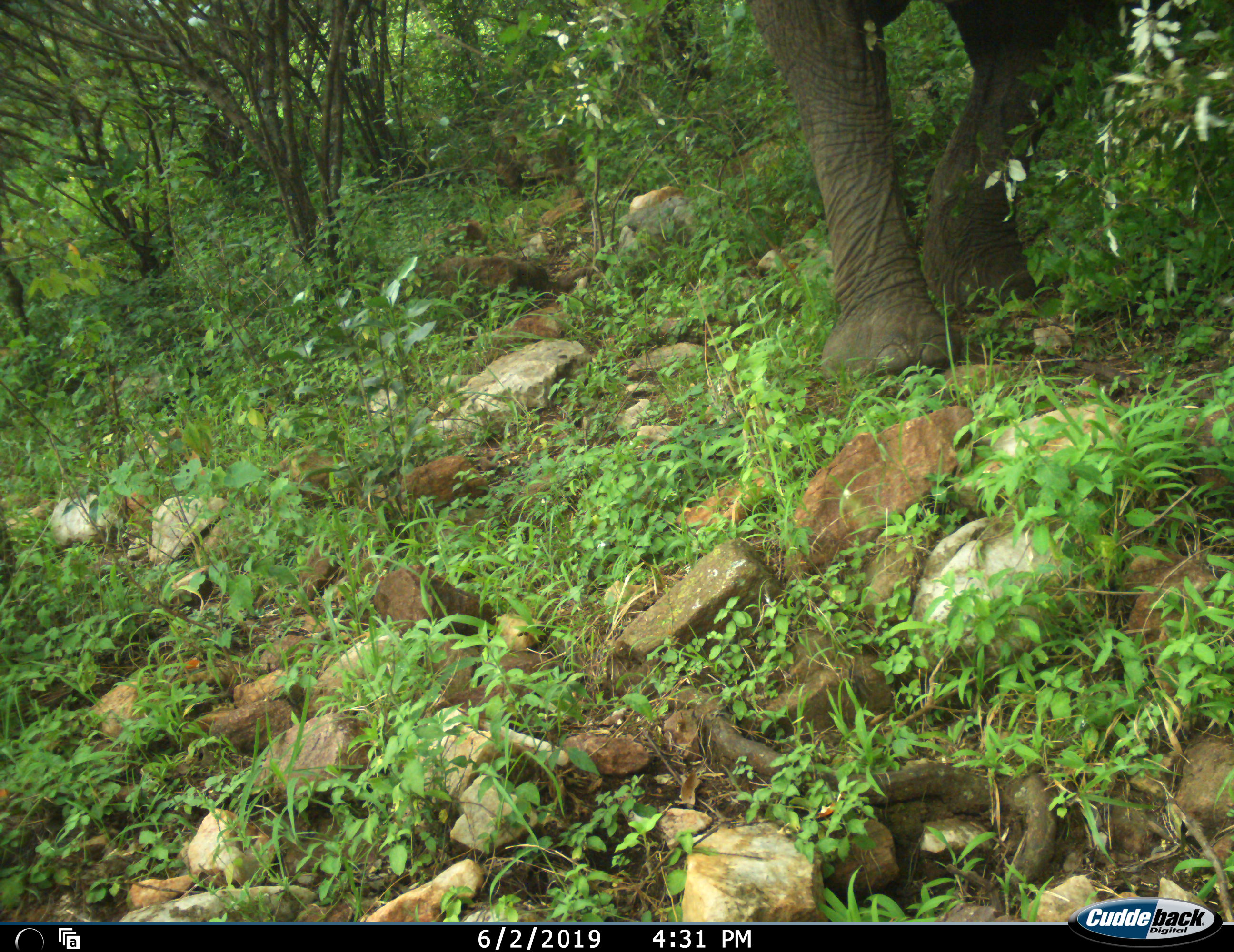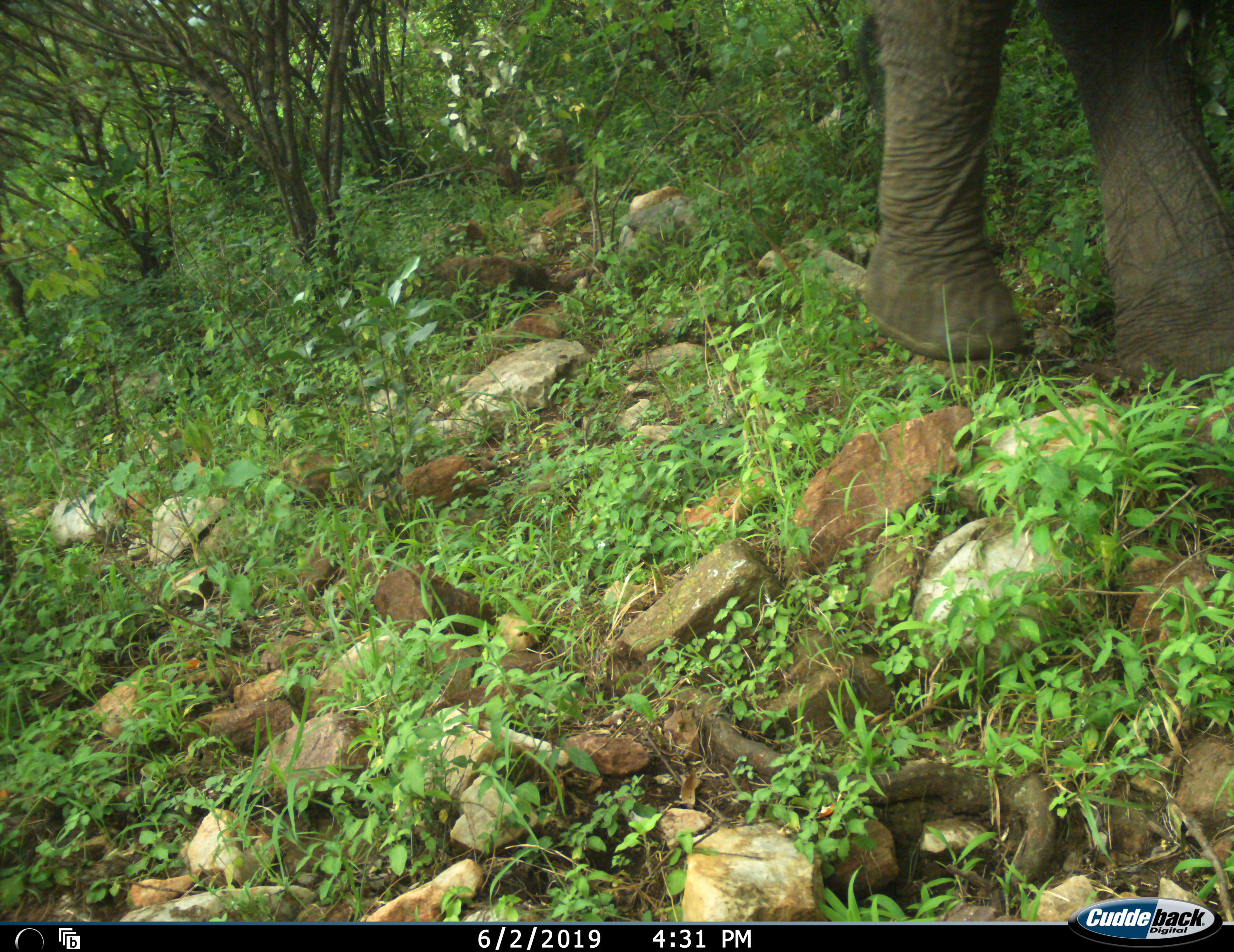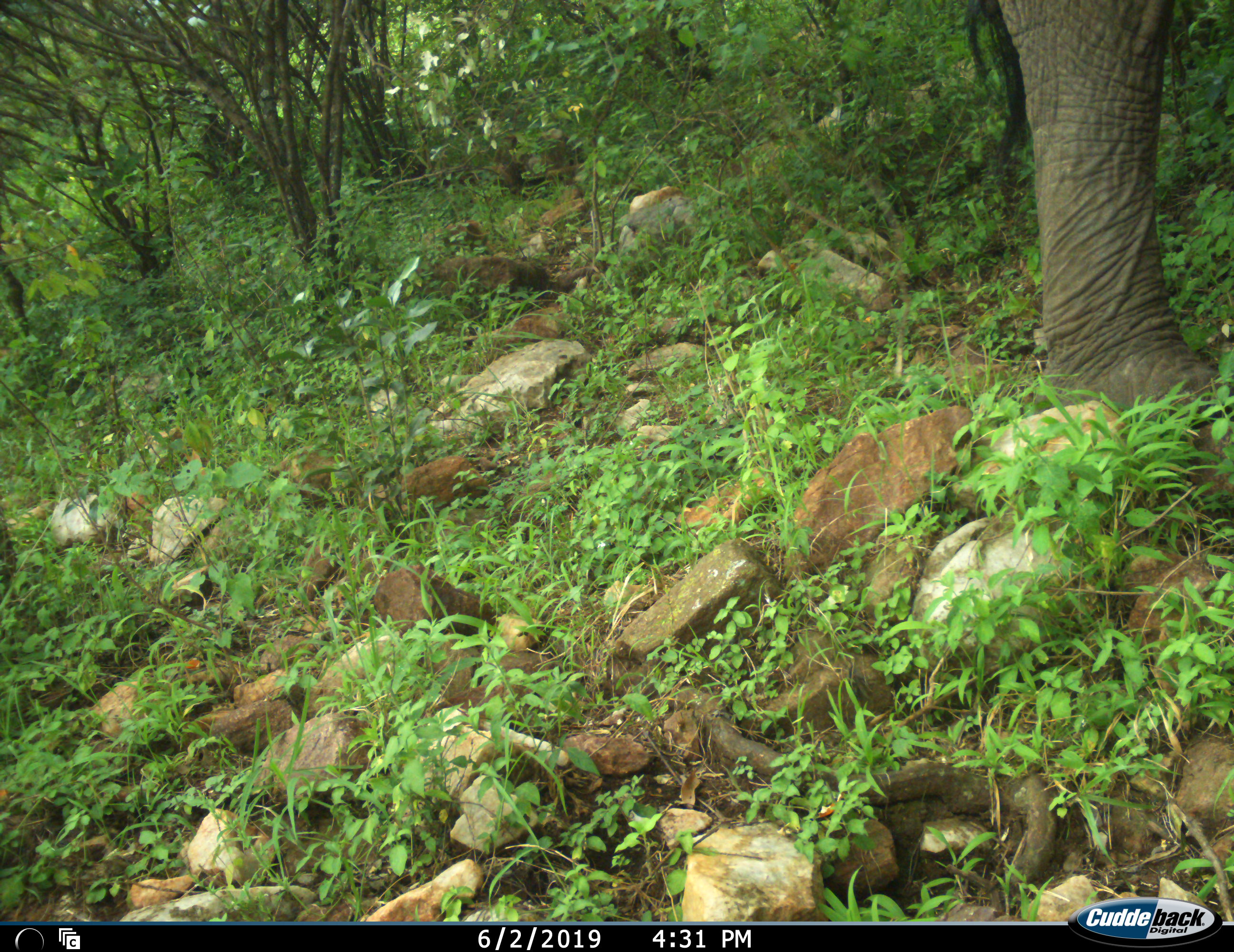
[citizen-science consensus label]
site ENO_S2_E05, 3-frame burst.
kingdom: Animalia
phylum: Chordata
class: Mammalia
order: Proboscidea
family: Elephantidae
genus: Loxodonta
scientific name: Loxodonta africana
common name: african bush elephant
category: elephant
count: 1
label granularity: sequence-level